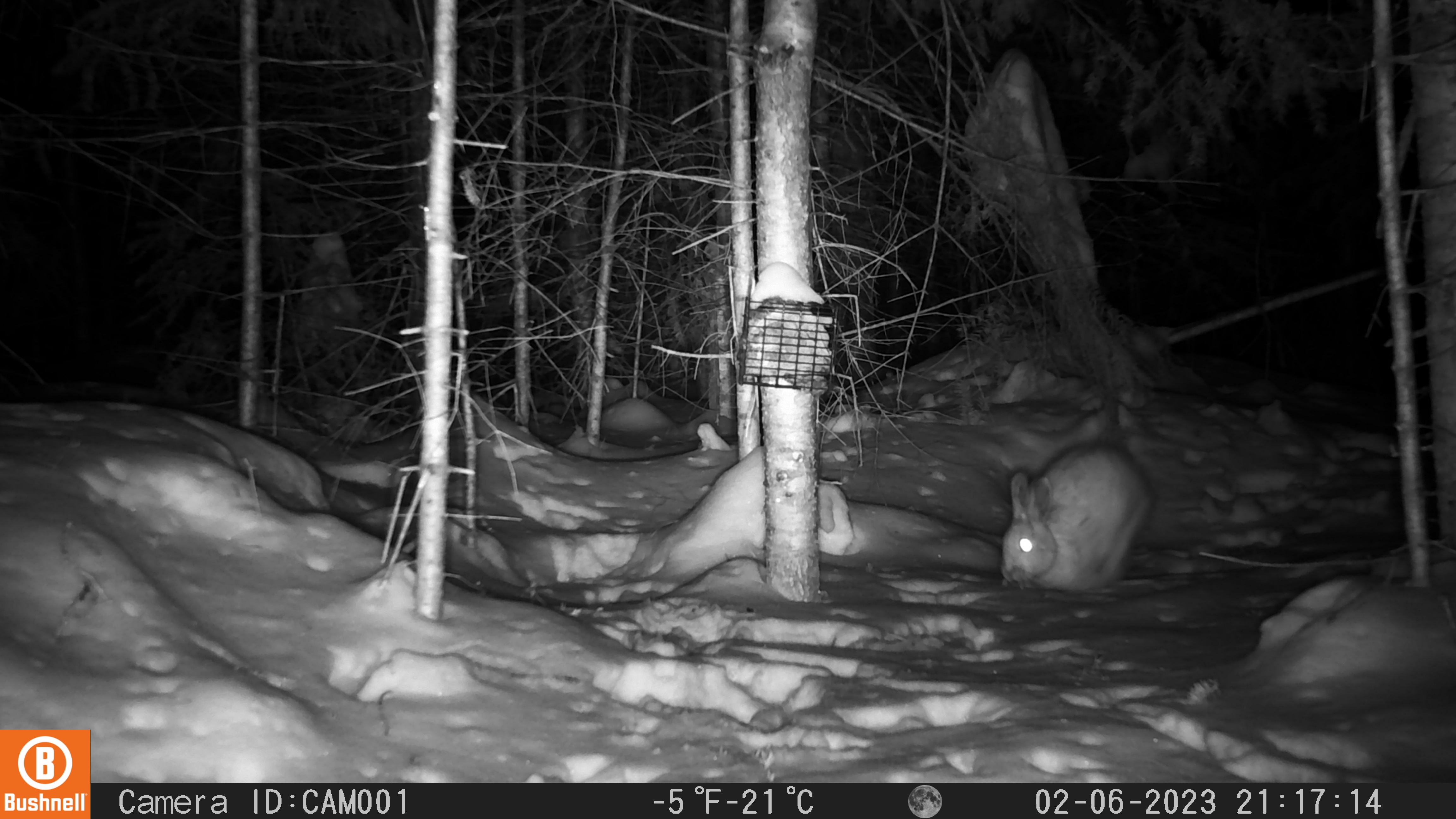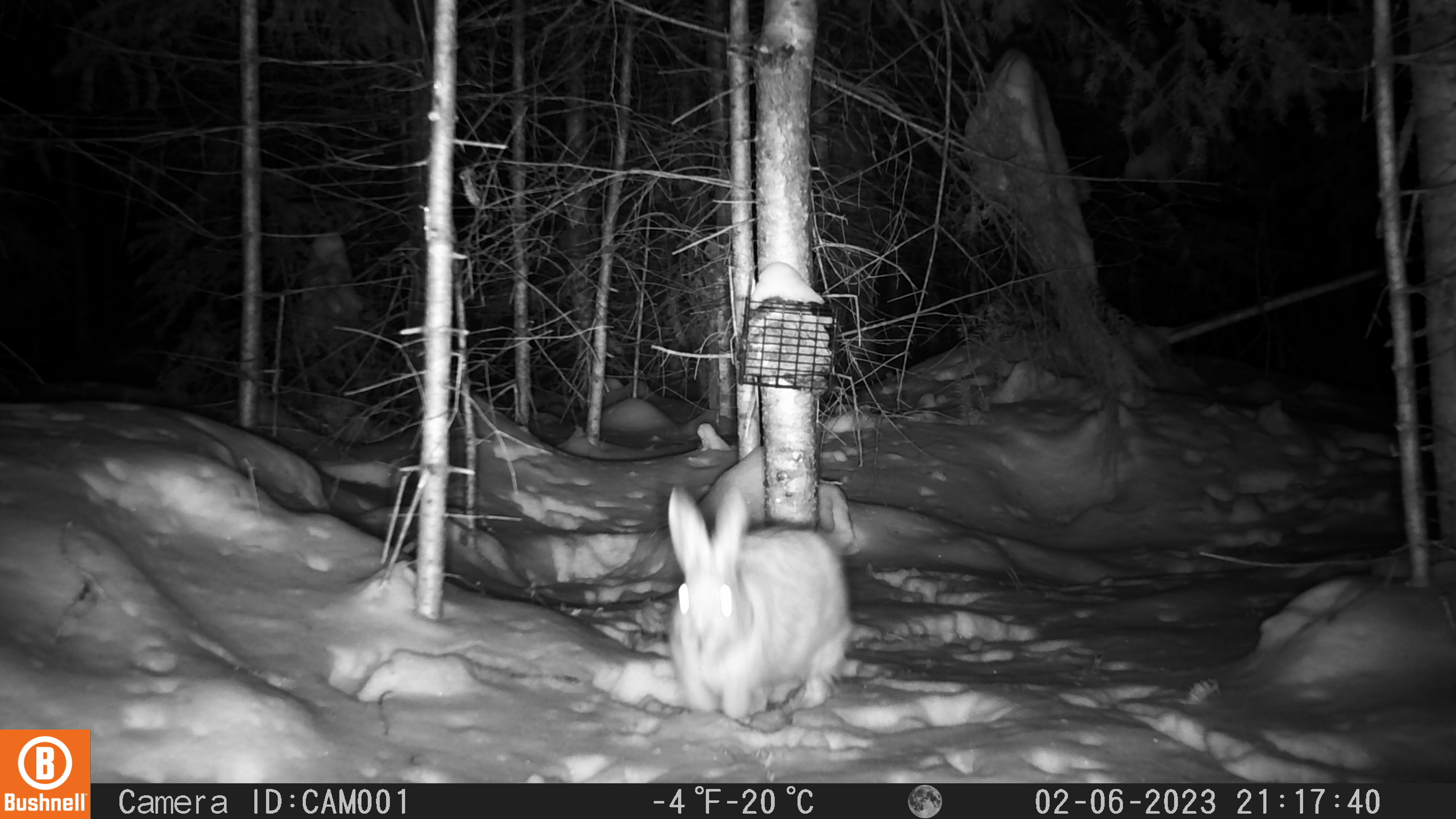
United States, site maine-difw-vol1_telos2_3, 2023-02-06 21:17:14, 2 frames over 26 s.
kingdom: Animalia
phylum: Chordata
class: Mammalia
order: Lagomorpha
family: Leporidae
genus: Lepus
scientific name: Lepus americanus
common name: snowshoe hare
Snowshoe hare (Lepus americanus).